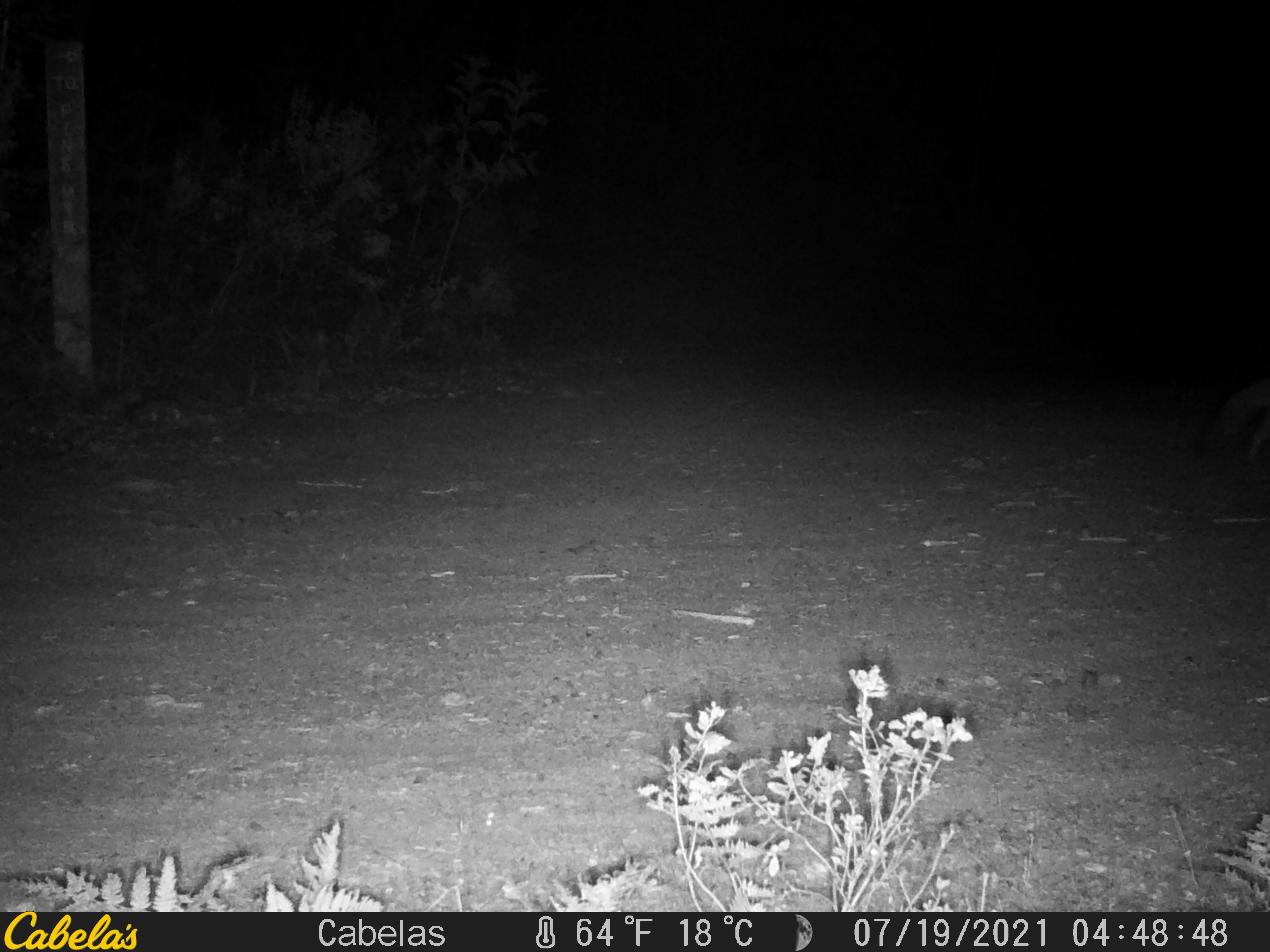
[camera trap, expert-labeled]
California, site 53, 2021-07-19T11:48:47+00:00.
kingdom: Animalia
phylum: Chordata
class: Mammalia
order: Carnivora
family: Canidae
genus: Urocyon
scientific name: Urocyon cinereoargenteus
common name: gray fox